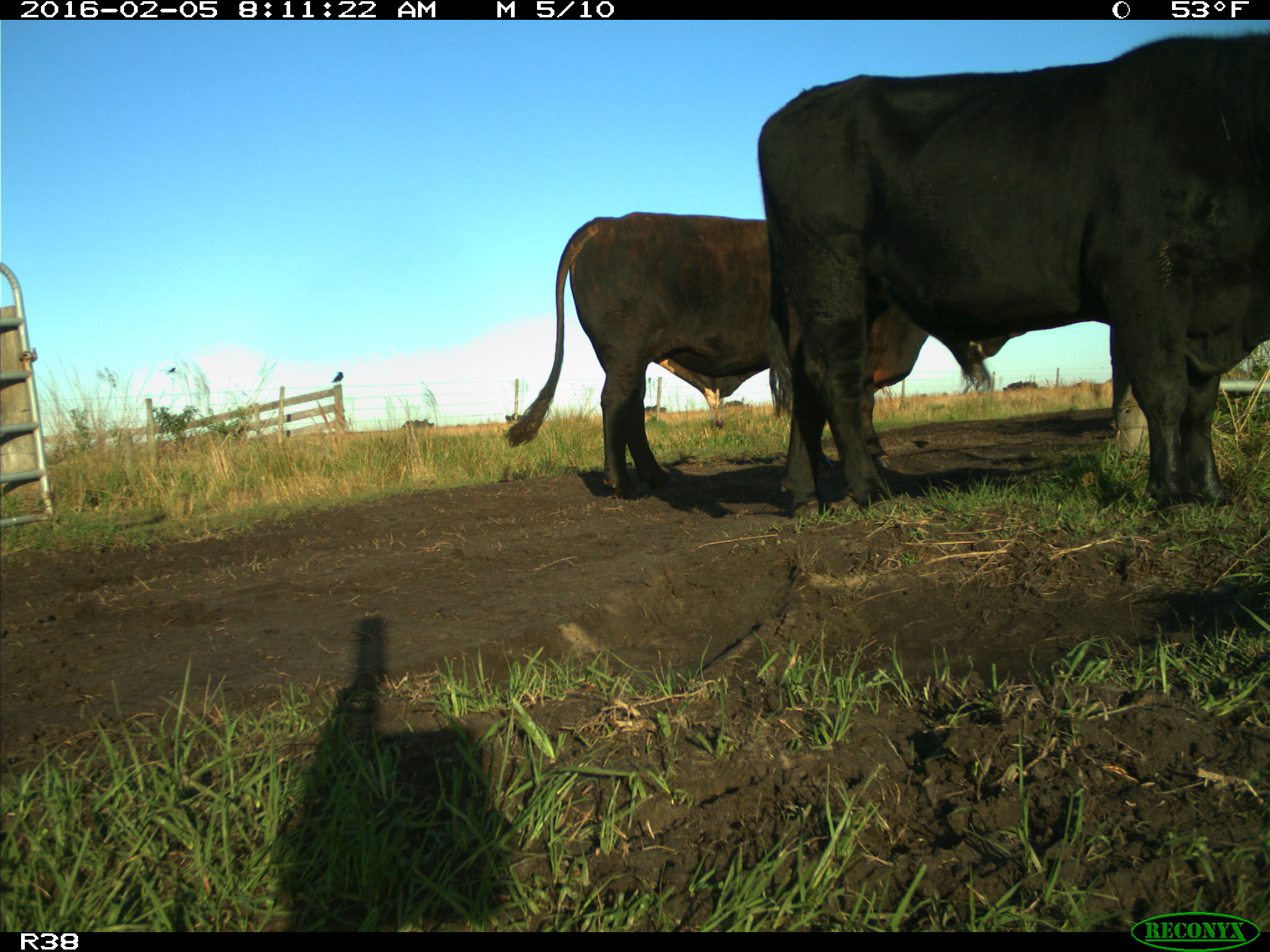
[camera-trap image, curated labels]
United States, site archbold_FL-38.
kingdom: Animalia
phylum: Chordata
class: Mammalia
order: Artiodactyla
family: Bovidae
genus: Bos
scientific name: Bos taurus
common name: domestic cow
Bos taurus (domestic cow).